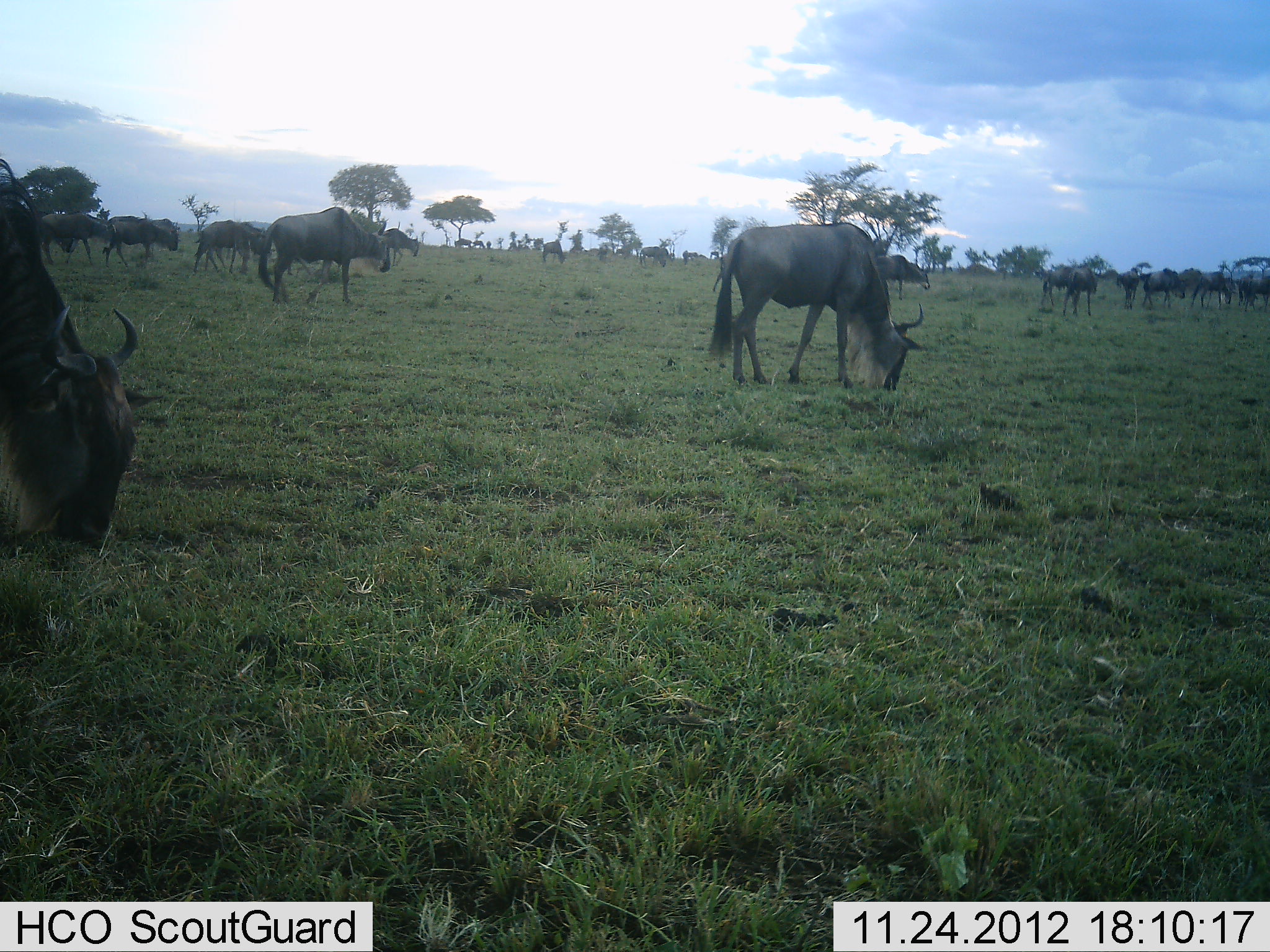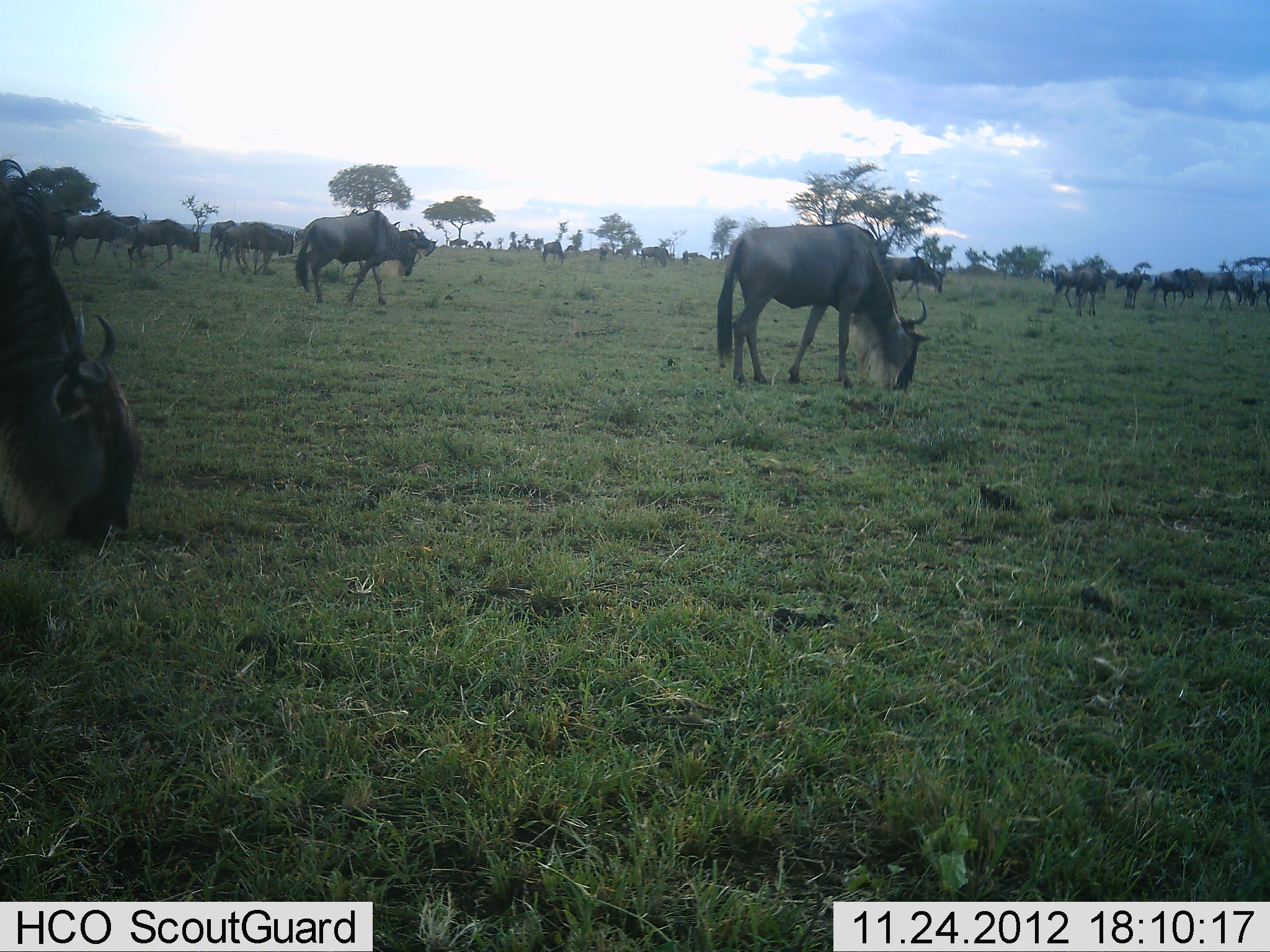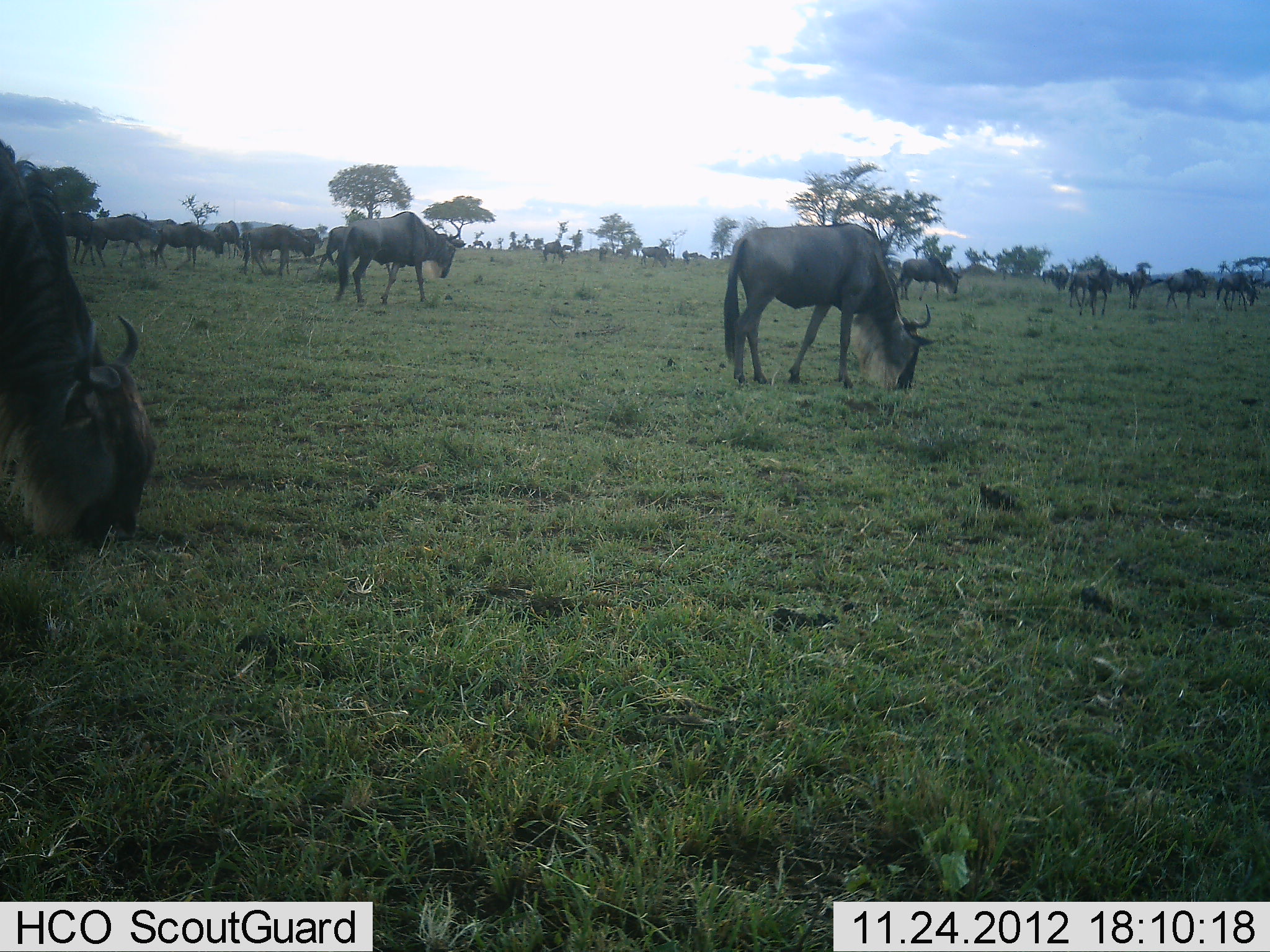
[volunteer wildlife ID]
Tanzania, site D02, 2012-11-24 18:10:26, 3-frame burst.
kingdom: Animalia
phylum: Chordata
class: Mammalia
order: Artiodactyla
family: Bovidae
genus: Connochaetes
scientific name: Connochaetes taurinus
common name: blue wildebeest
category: wildebeest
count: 11-50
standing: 48%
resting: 14%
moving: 57%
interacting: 14%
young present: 0%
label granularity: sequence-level